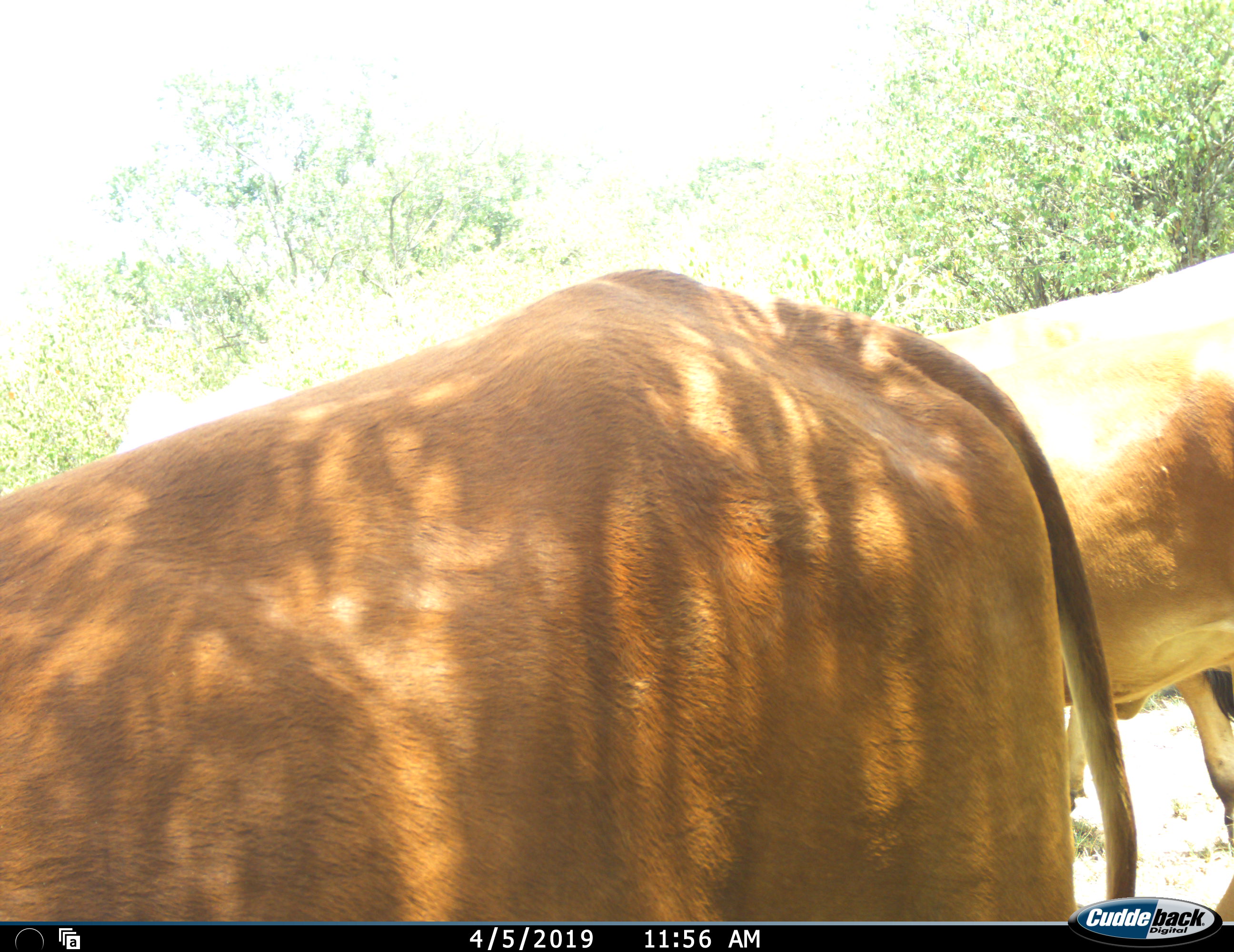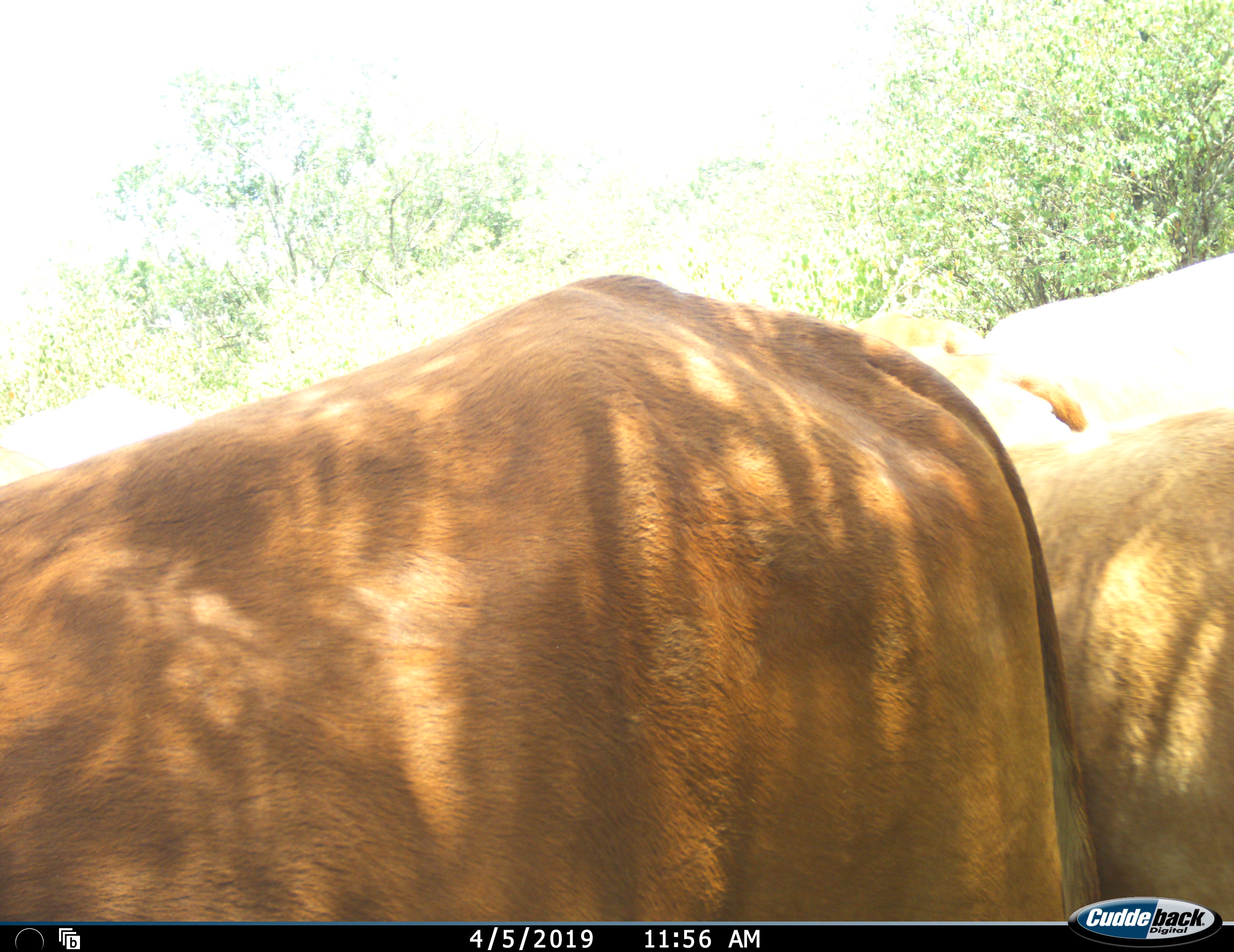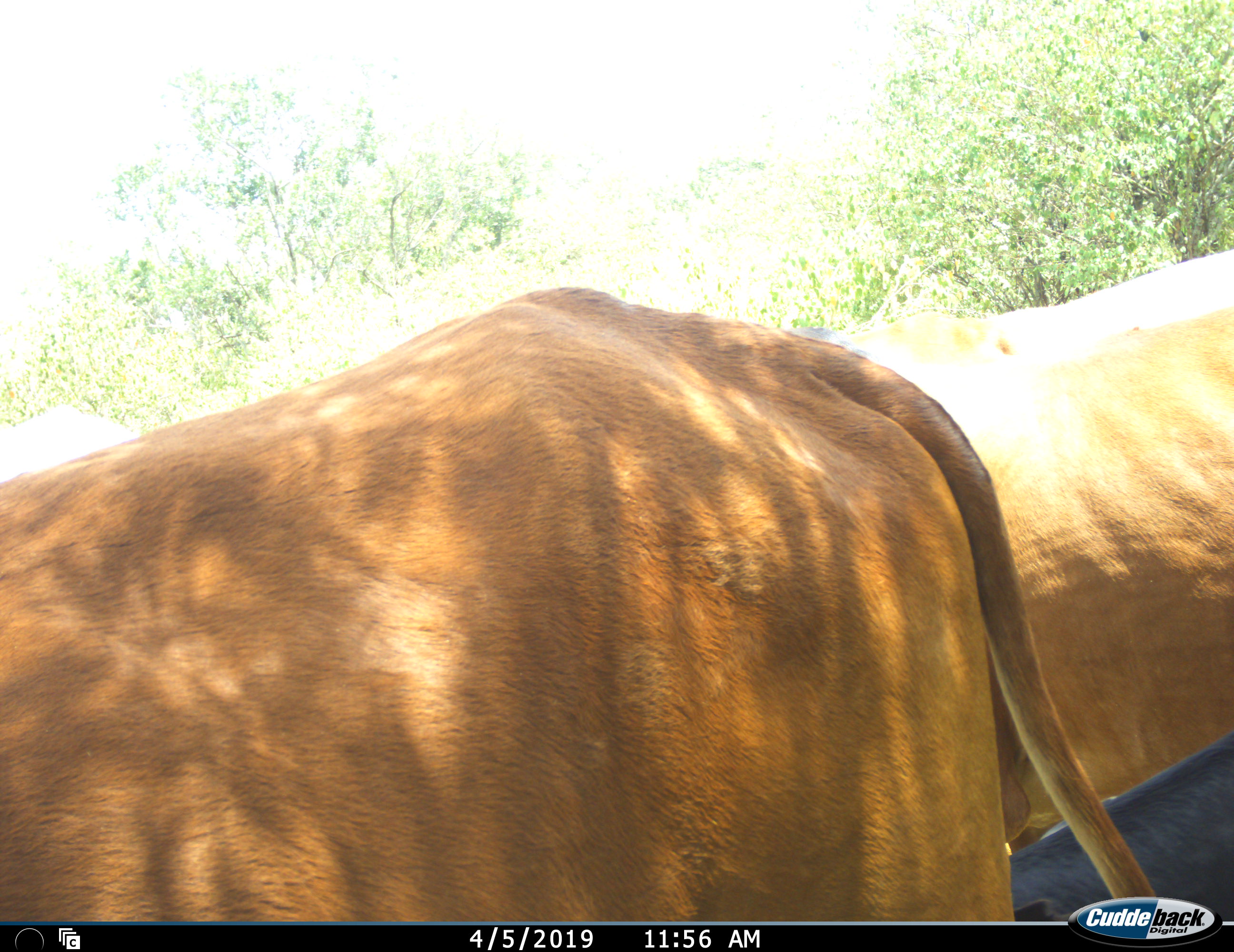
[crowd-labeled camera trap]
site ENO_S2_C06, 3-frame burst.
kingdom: Animalia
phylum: Chordata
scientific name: Vertebrata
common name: domestic animal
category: domesticanimal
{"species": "domesticanimal (domestic animal) (Vertebrata)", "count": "2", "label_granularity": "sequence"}